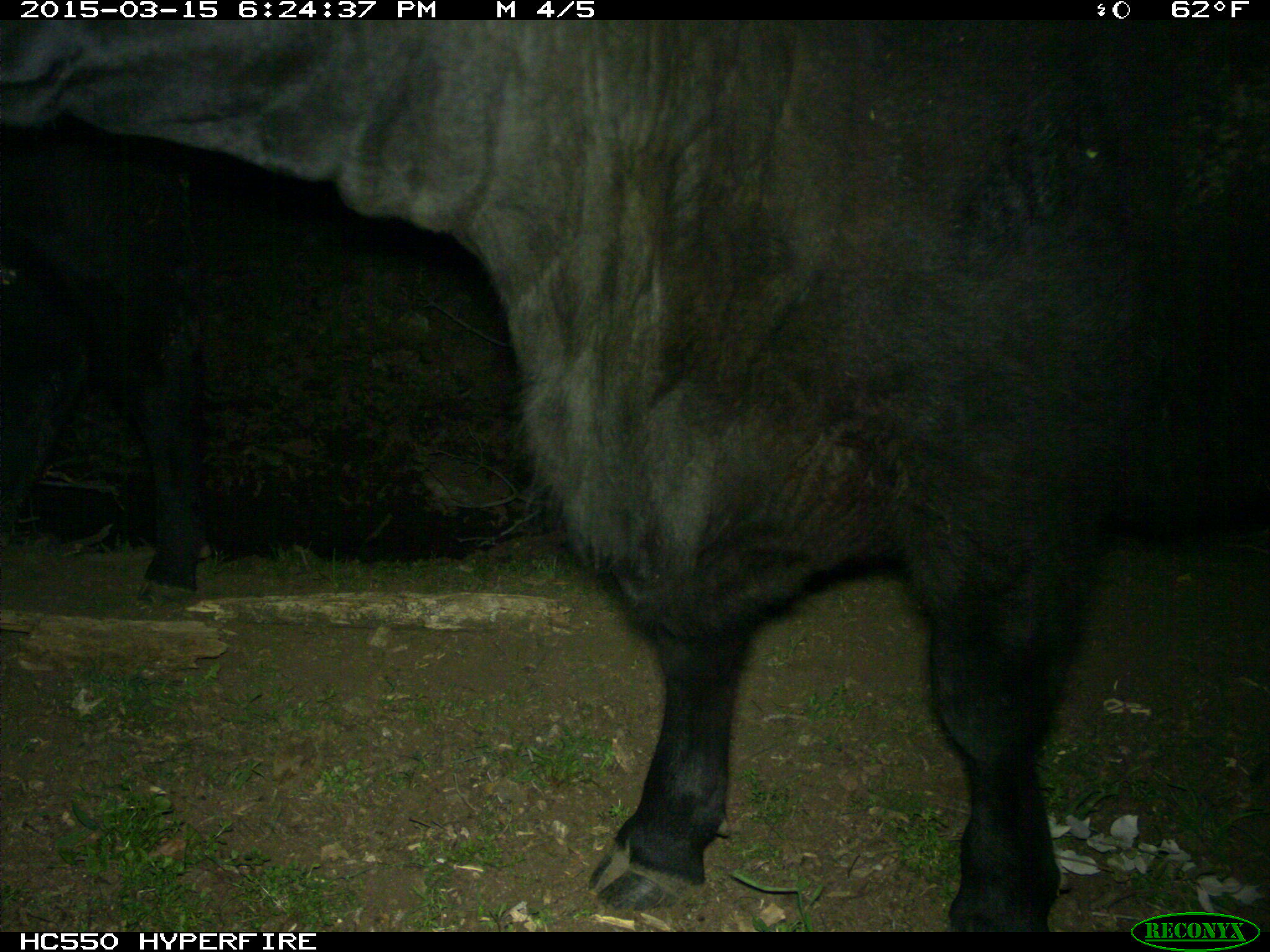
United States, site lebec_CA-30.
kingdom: Animalia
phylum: Chordata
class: Mammalia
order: Artiodactyla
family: Bovidae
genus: Bos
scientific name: Bos taurus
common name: domestic cow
Bos taurus (domestic cow).